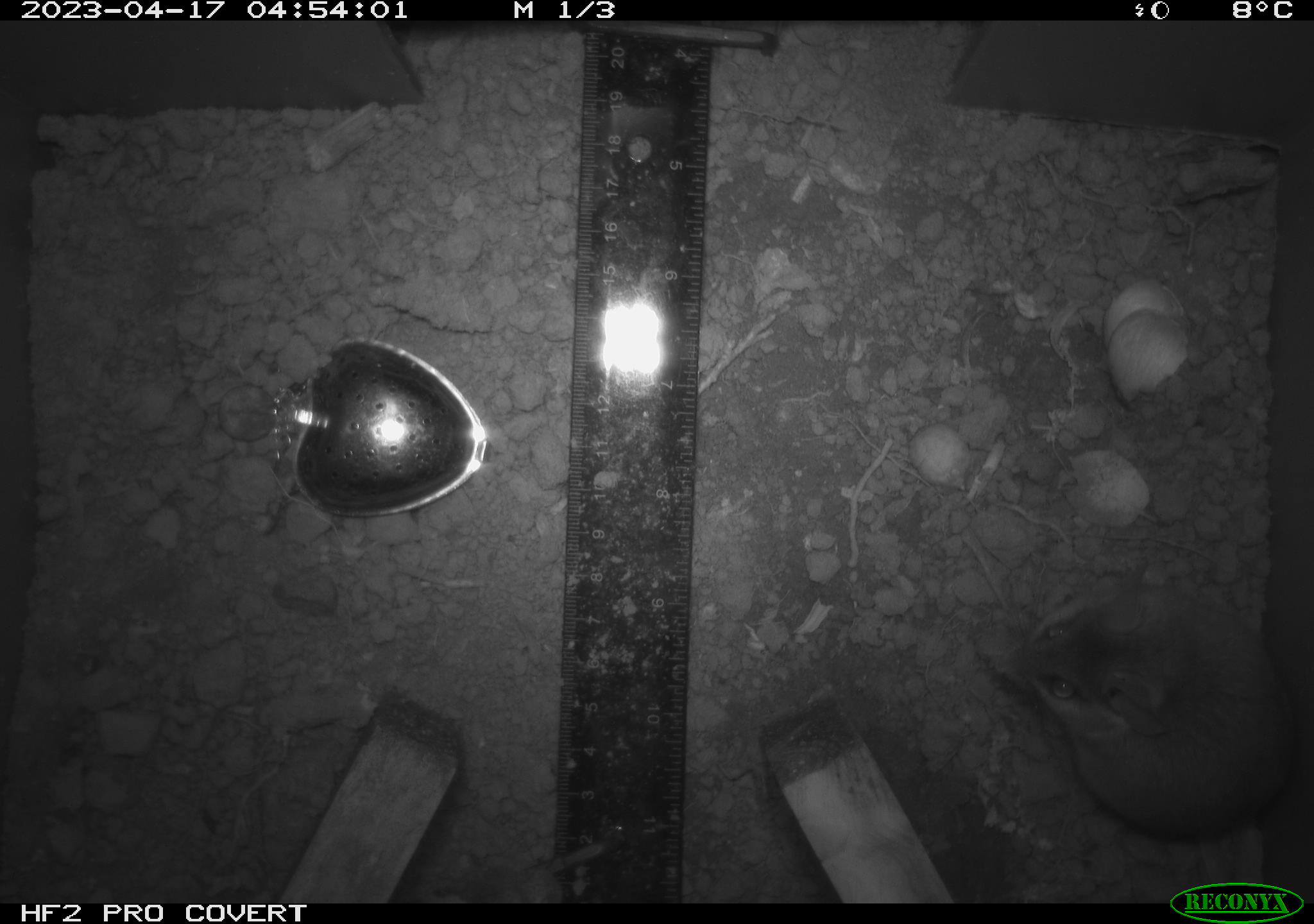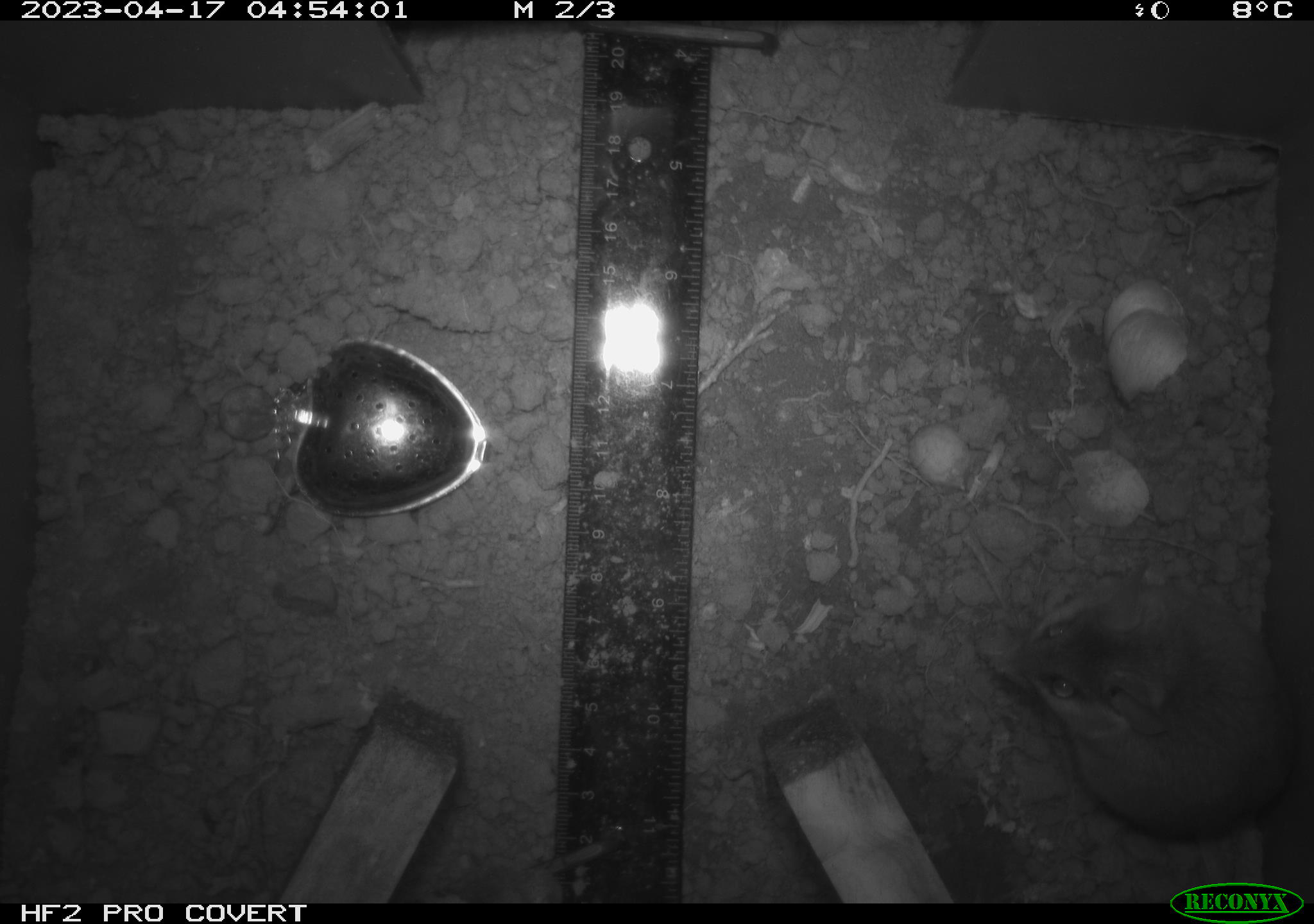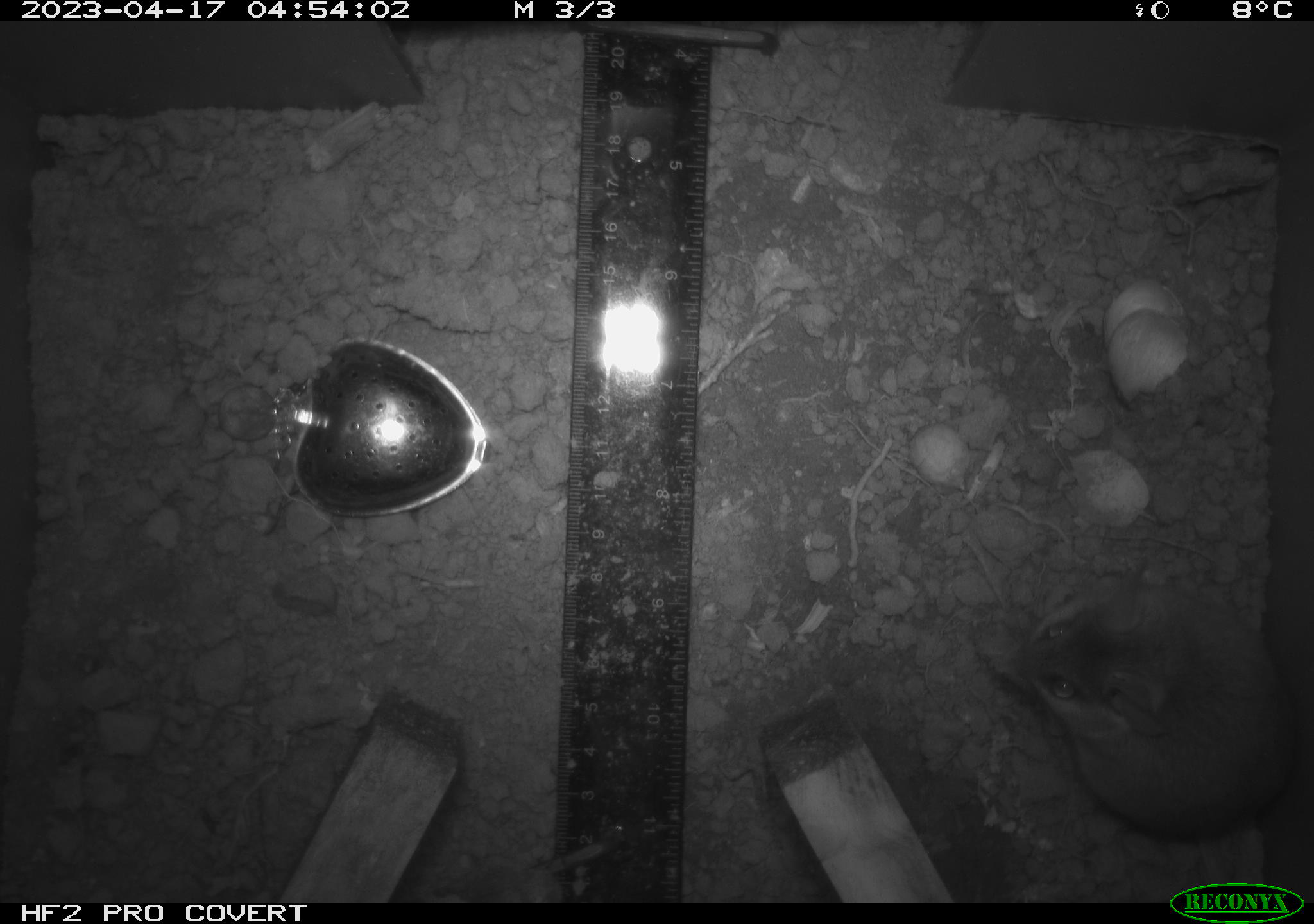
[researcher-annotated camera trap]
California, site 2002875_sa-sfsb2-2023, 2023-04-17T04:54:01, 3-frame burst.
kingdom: Animalia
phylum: Chordata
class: Mammalia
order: Rodentia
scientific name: Rodentia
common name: mouse species